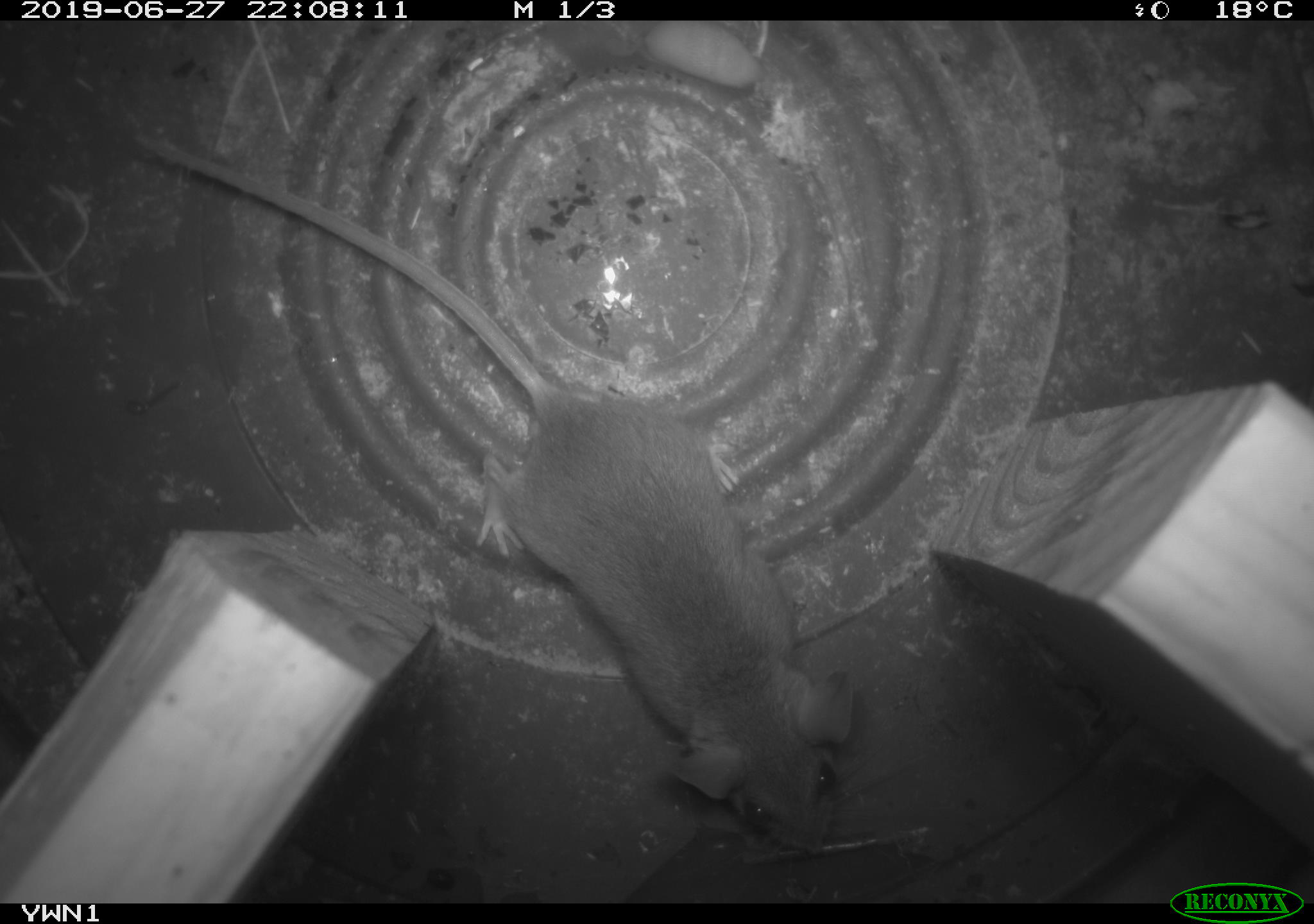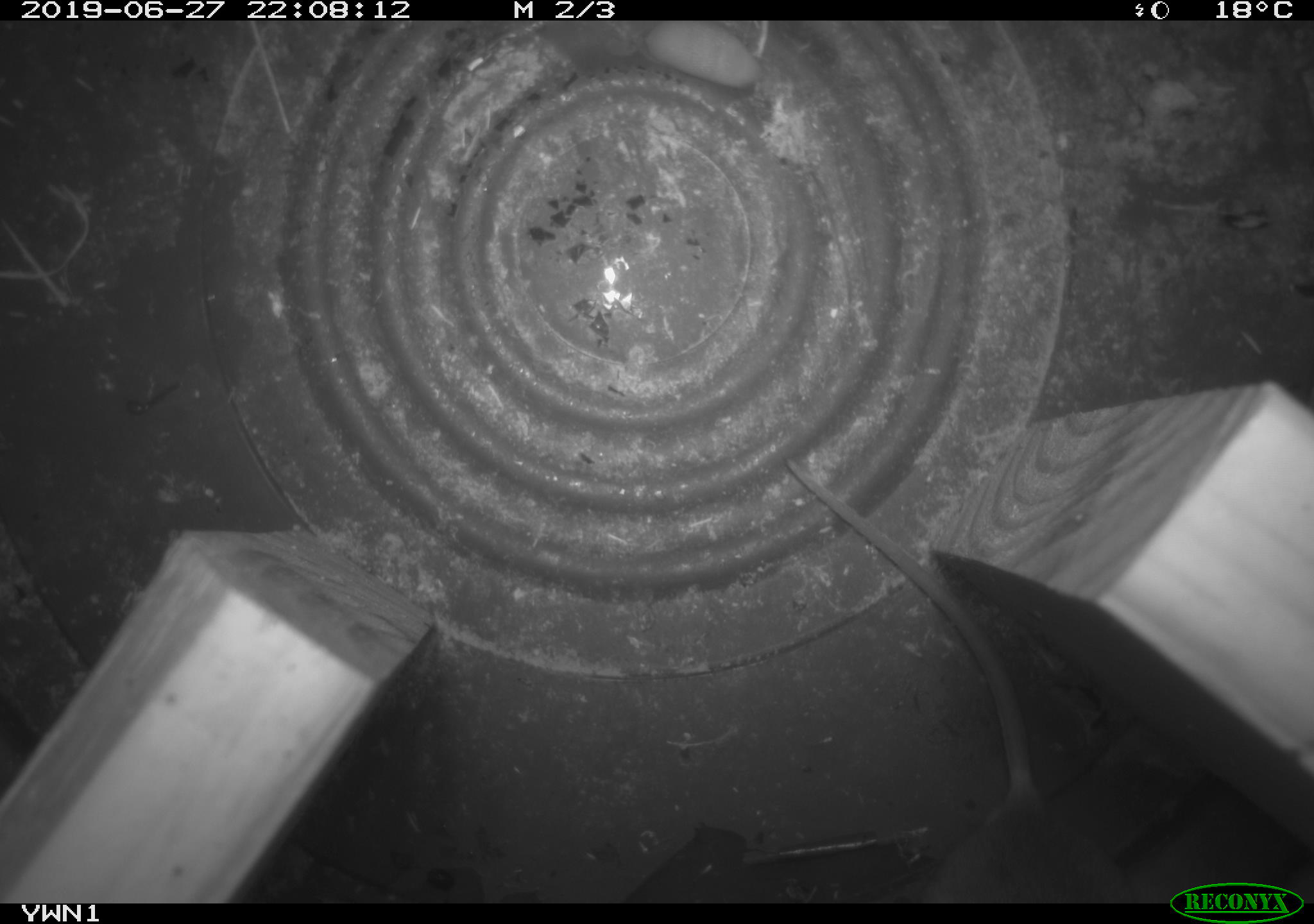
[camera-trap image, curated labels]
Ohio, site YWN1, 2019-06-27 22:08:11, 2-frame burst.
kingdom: Animalia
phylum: Chordata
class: Mammalia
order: Rodentia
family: Cricetidae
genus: Peromyscus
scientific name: Peromyscus leucopus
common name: white-footed mouse